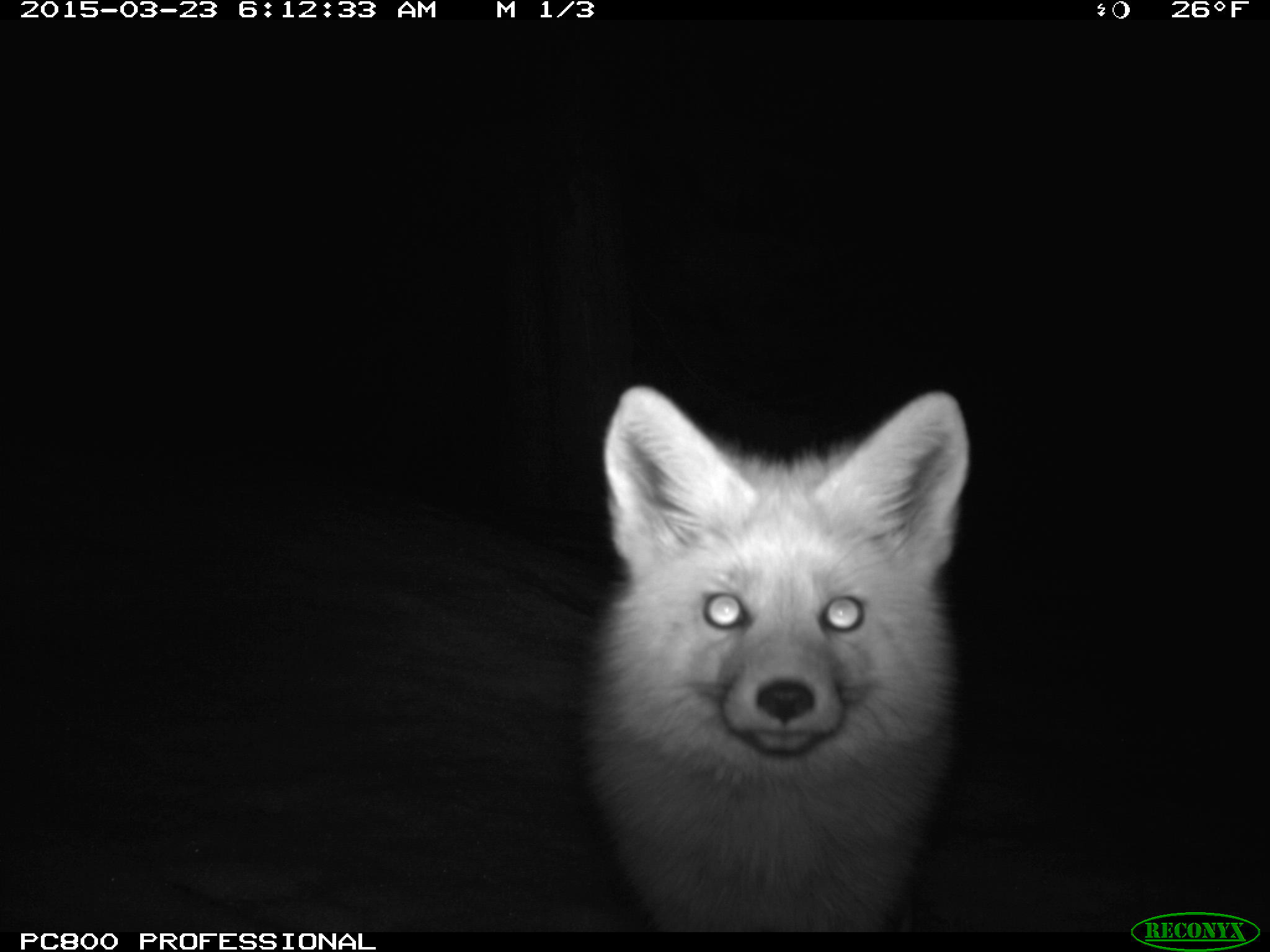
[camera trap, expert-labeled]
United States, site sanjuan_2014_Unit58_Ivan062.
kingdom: Animalia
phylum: Chordata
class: Mammalia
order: Carnivora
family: Canidae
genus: Vulpes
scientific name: Vulpes vulpes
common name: red fox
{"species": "Vulpes vulpes (red fox)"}